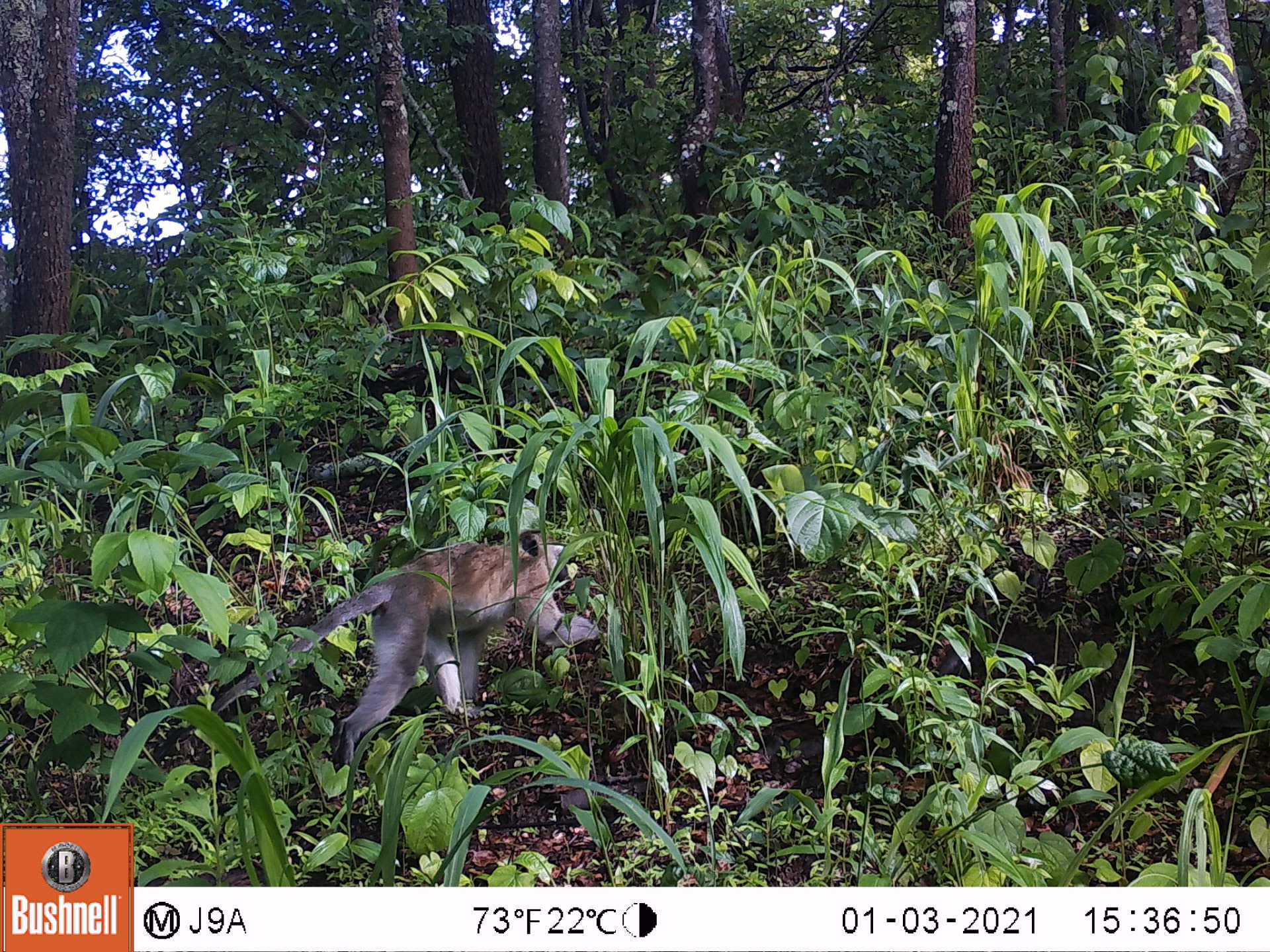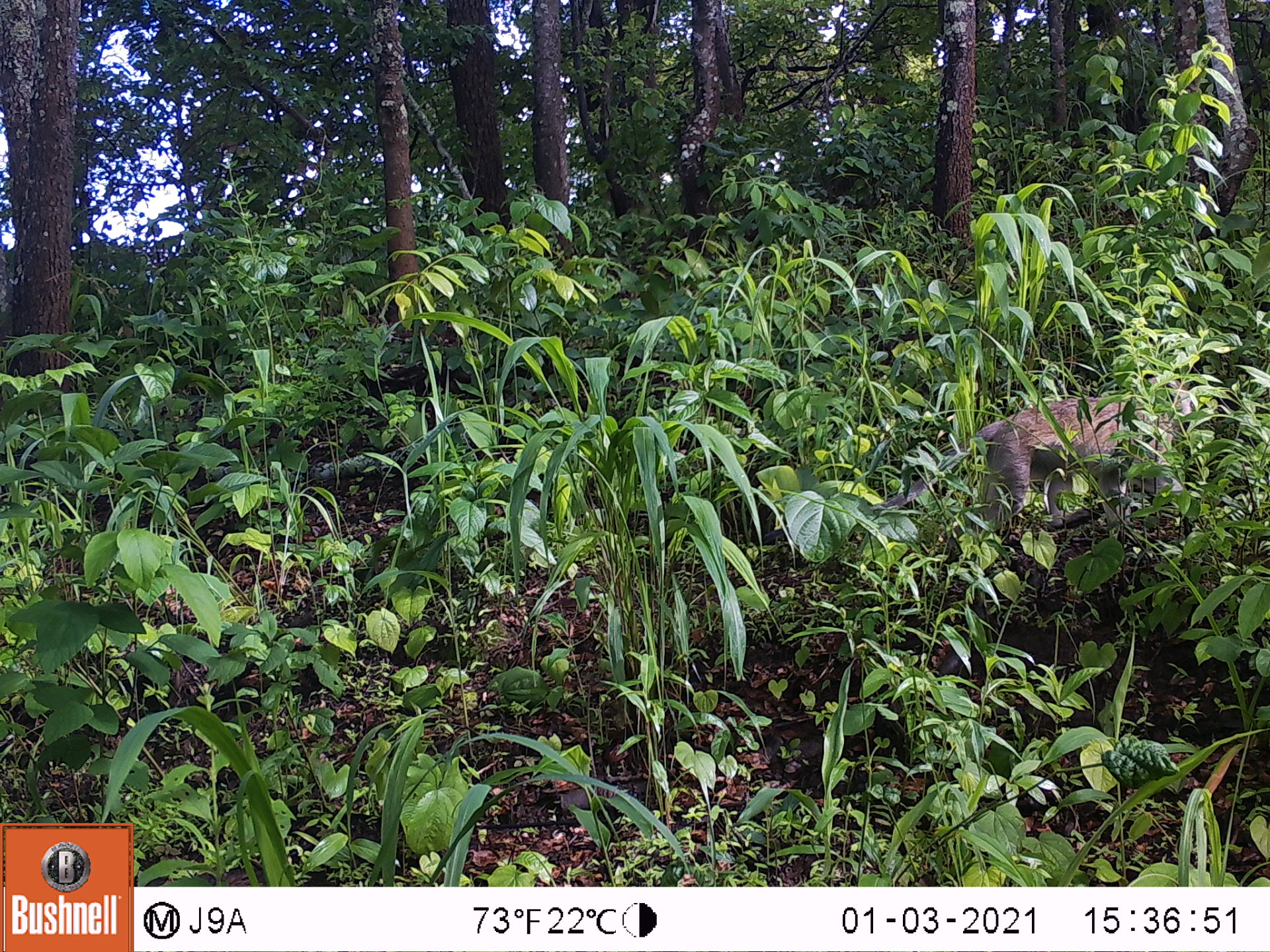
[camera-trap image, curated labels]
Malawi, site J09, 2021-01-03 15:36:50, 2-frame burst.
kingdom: Animalia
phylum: Chordata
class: Mammalia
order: Primates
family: Cercopithecidae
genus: Chlorocebus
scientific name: Chlorocebus pygerythrus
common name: vervet monkey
Vervet monkey (Chlorocebus pygerythrus), count 1.